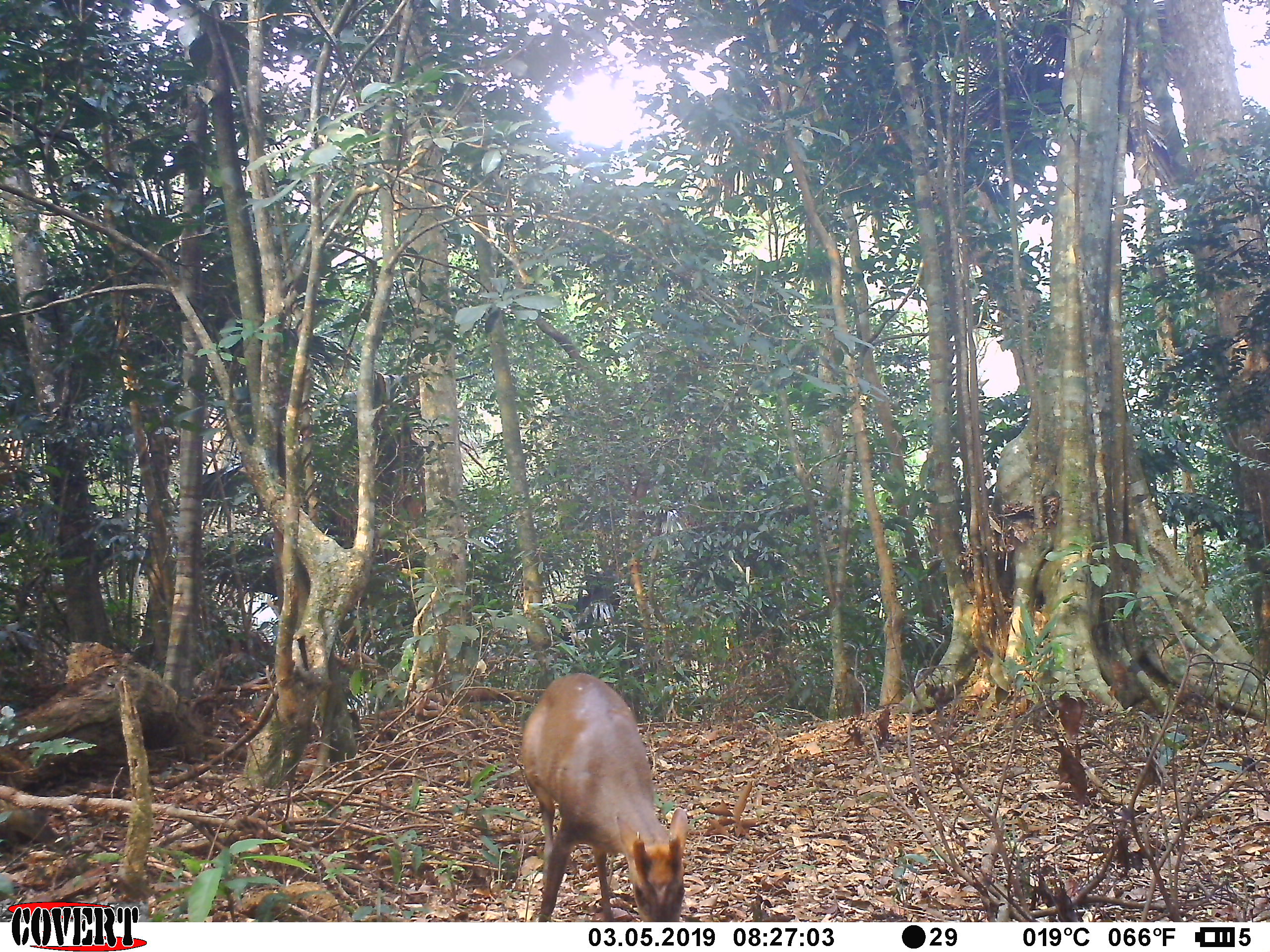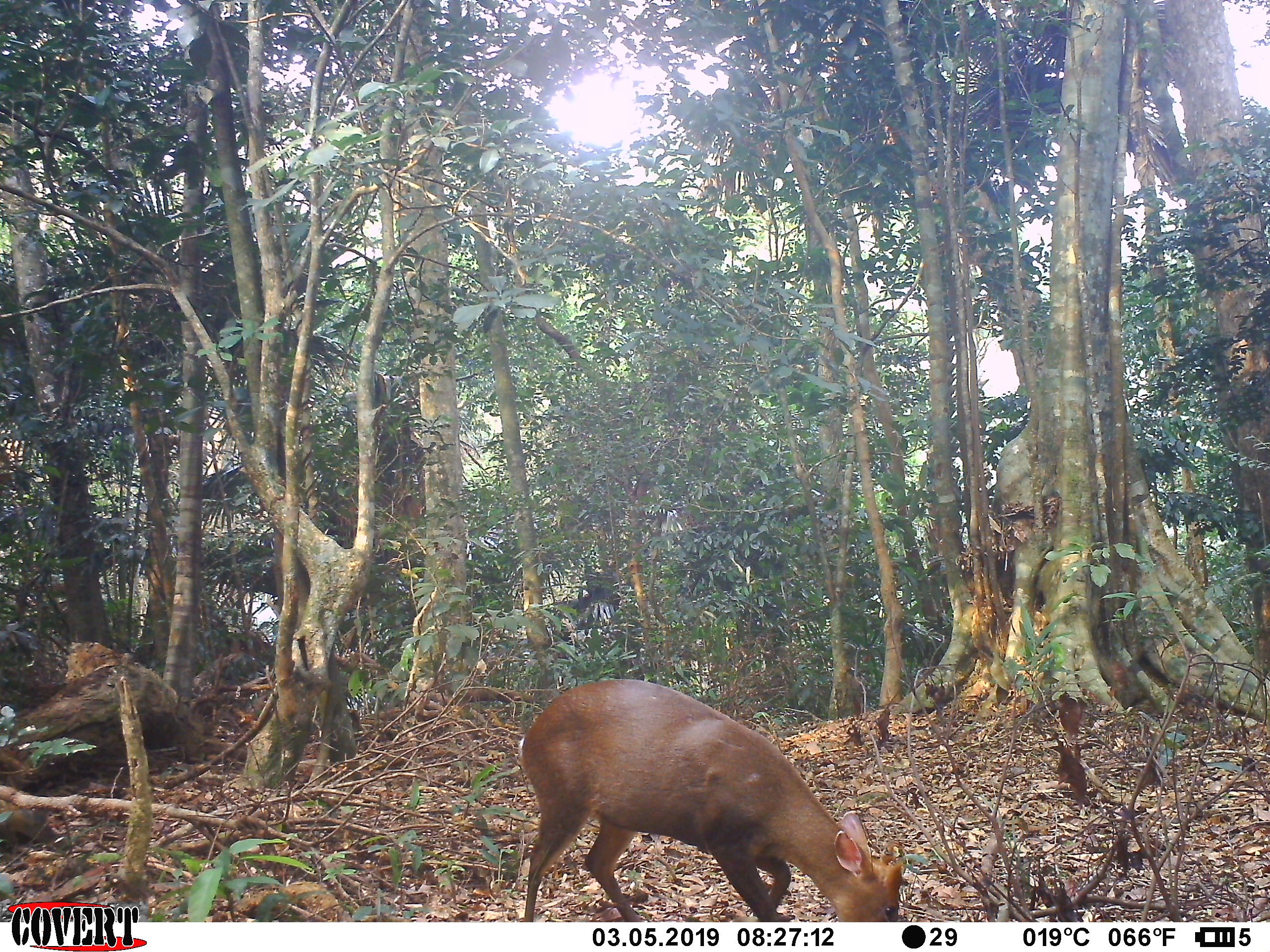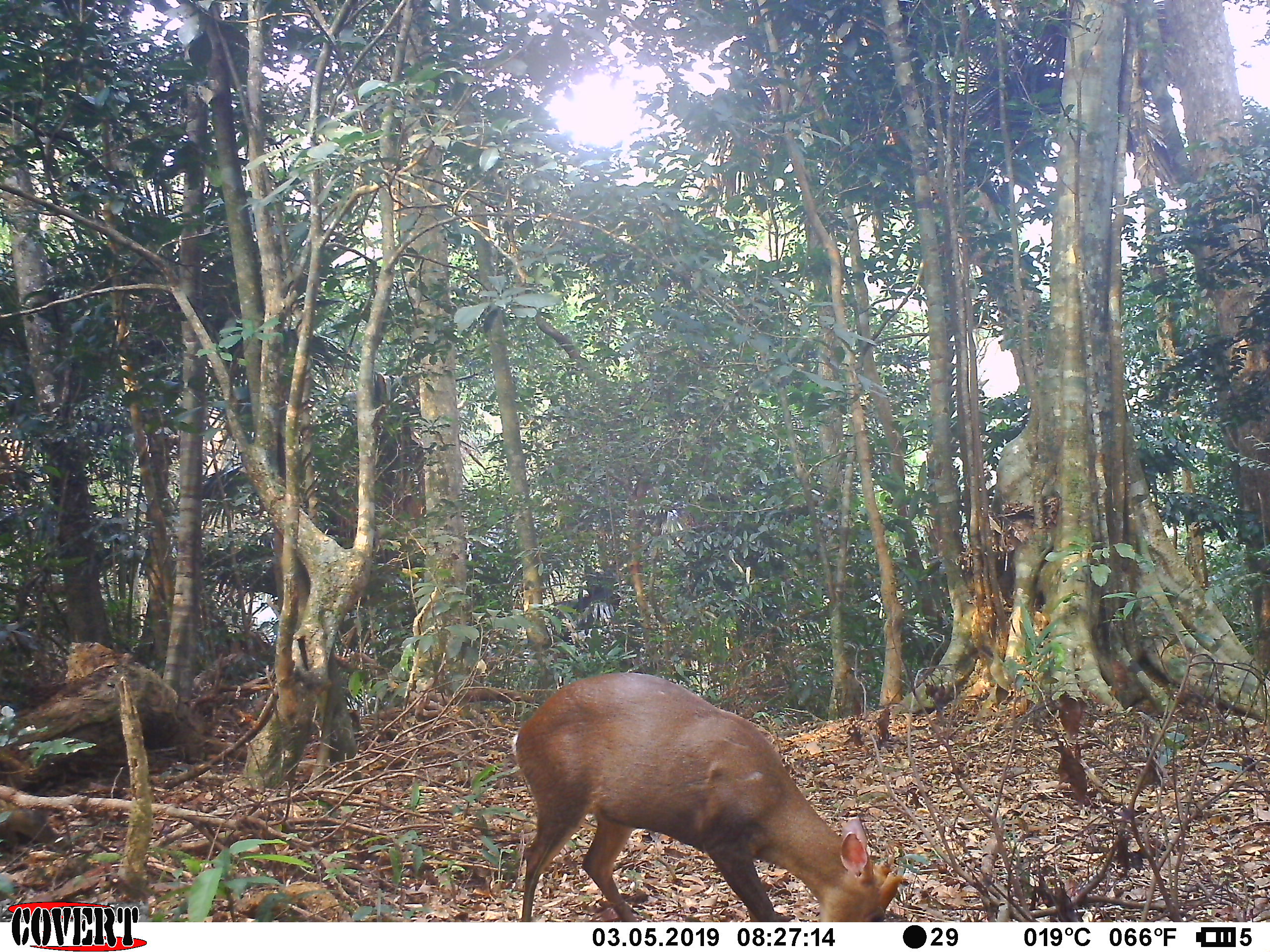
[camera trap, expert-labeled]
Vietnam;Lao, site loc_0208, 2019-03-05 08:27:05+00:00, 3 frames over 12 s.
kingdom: Animalia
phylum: Chordata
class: Mammalia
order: Artiodactyla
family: Cervidae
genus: Muntiacus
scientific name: Muntiacus rooseveltorum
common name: roosevelt's muntjac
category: roosevelts muntjac group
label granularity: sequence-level